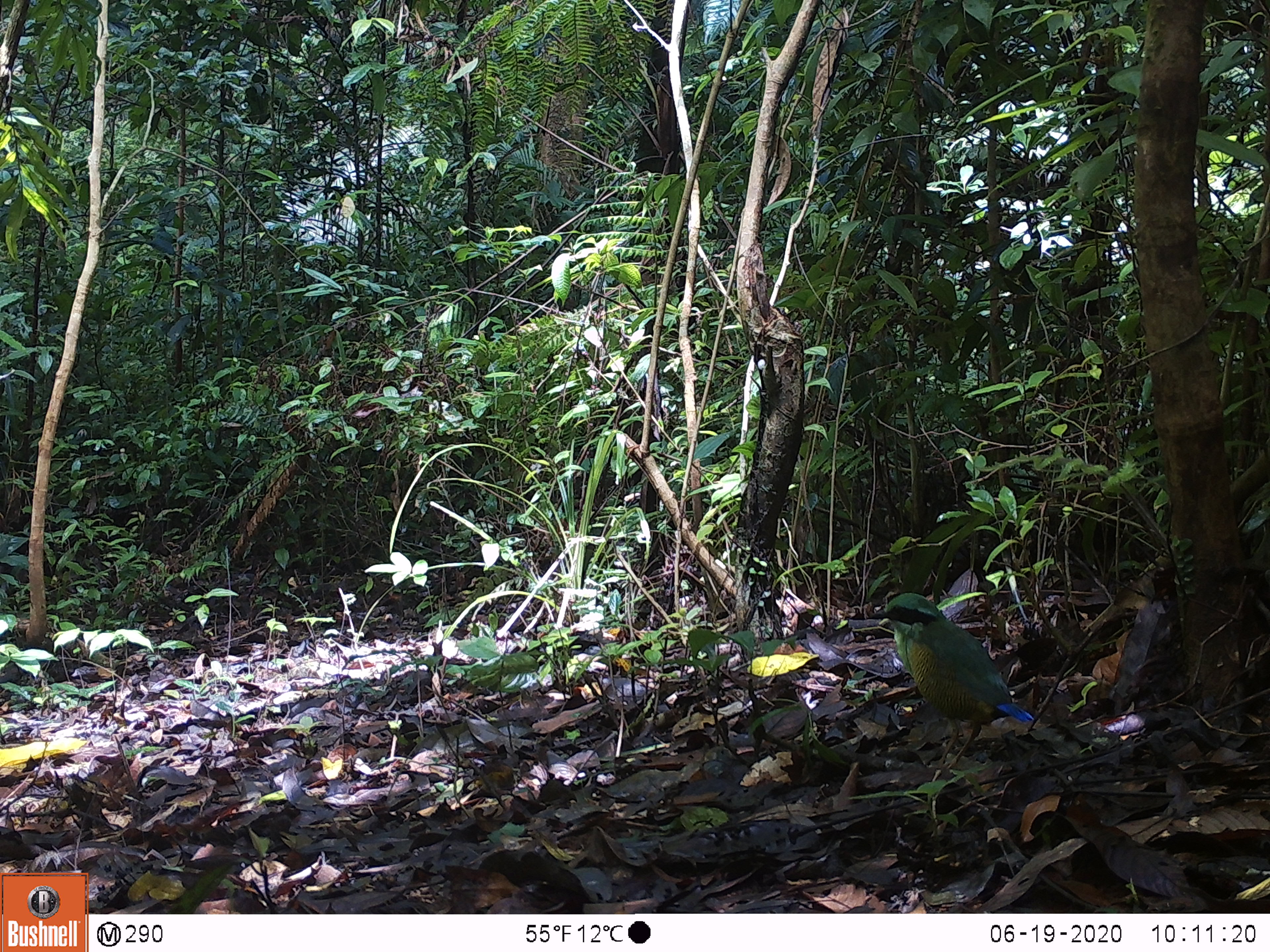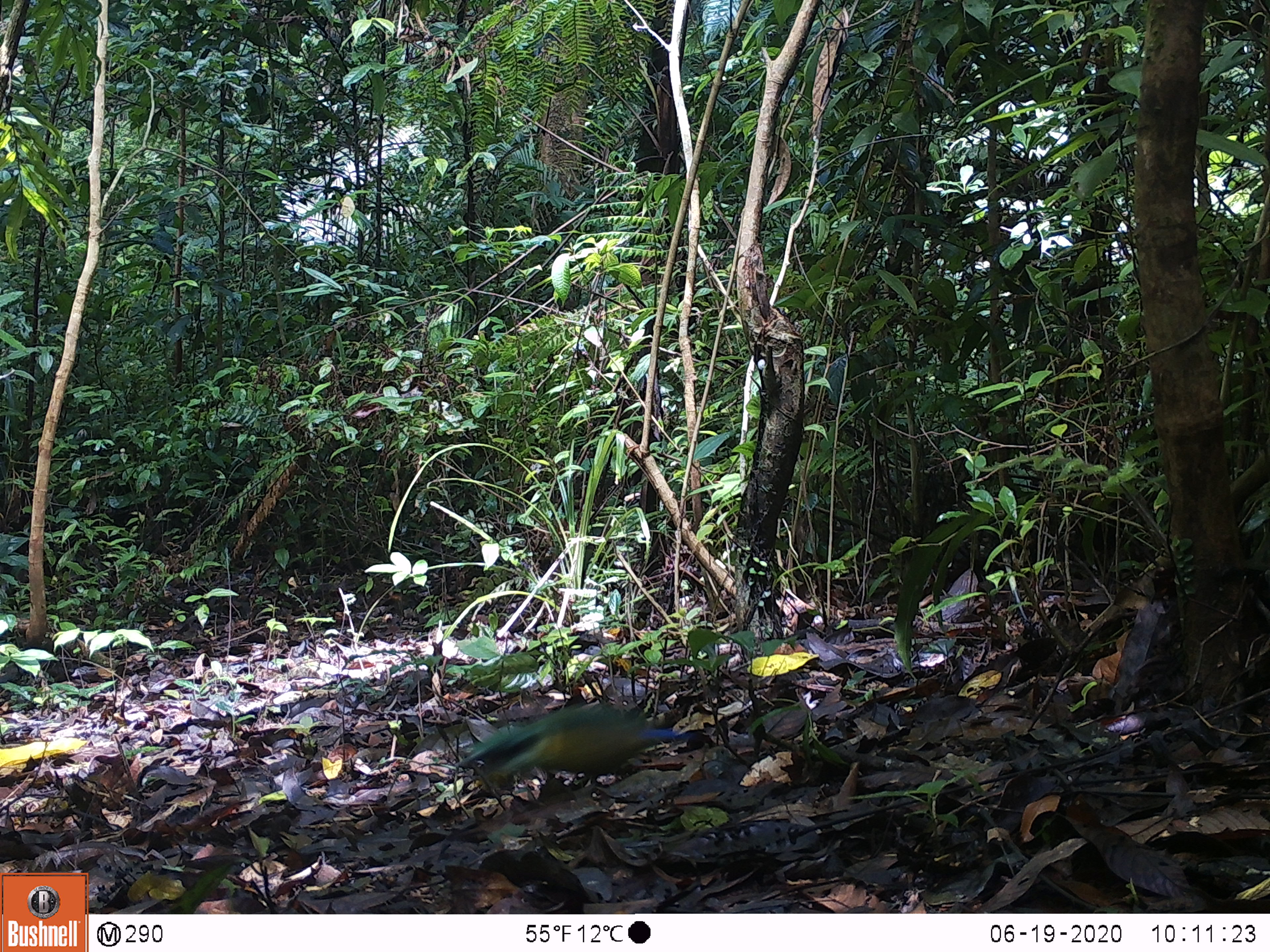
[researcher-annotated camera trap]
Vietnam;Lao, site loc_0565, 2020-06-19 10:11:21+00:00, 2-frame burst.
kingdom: Animalia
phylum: Chordata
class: Aves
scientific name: Aves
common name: bird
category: unidentified bird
Unidentified bird (bird) (Aves). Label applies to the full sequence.